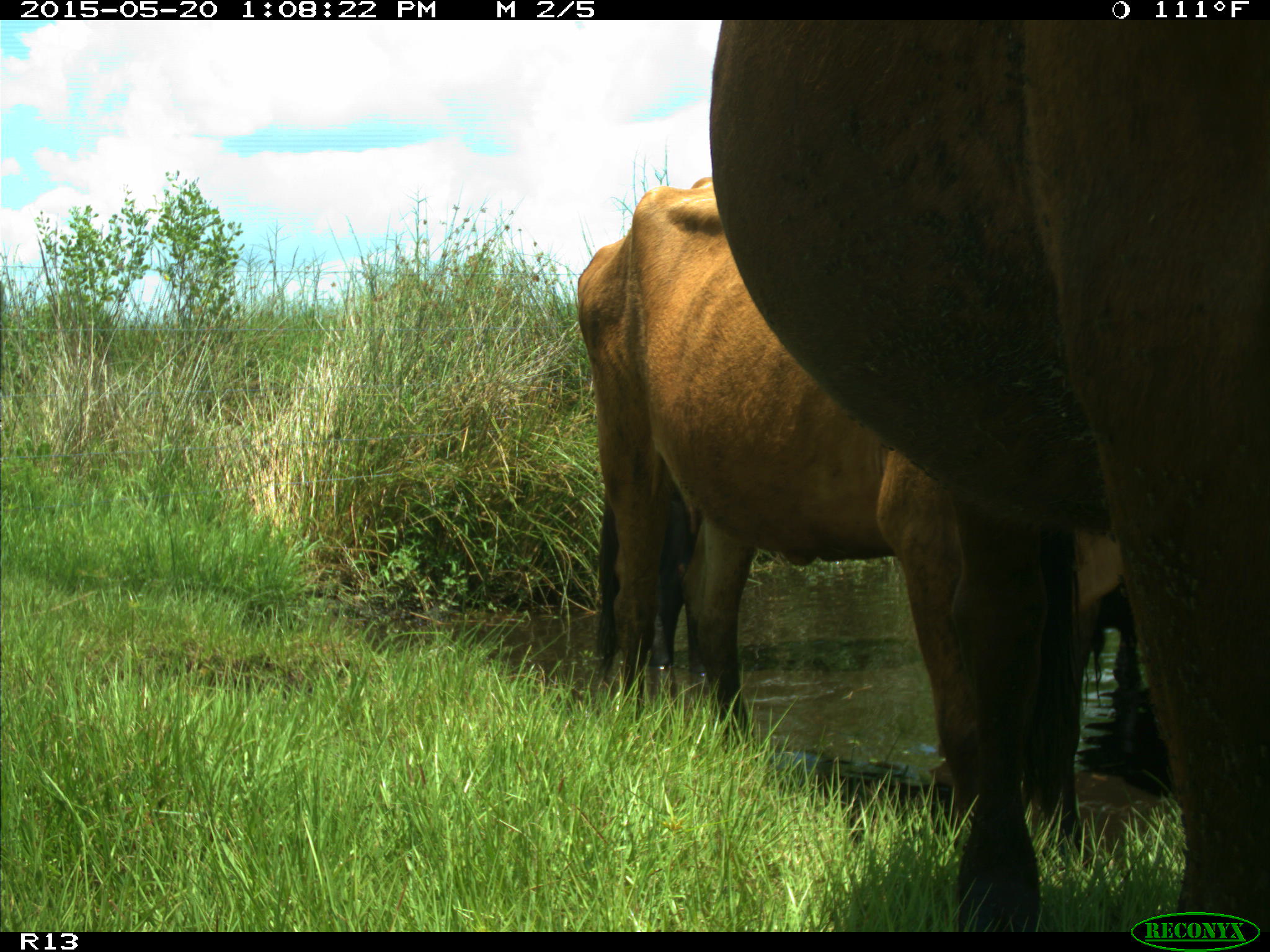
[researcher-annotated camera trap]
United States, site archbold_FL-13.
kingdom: Animalia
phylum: Chordata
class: Mammalia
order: Artiodactyla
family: Bovidae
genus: Bos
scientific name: Bos taurus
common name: domestic cow